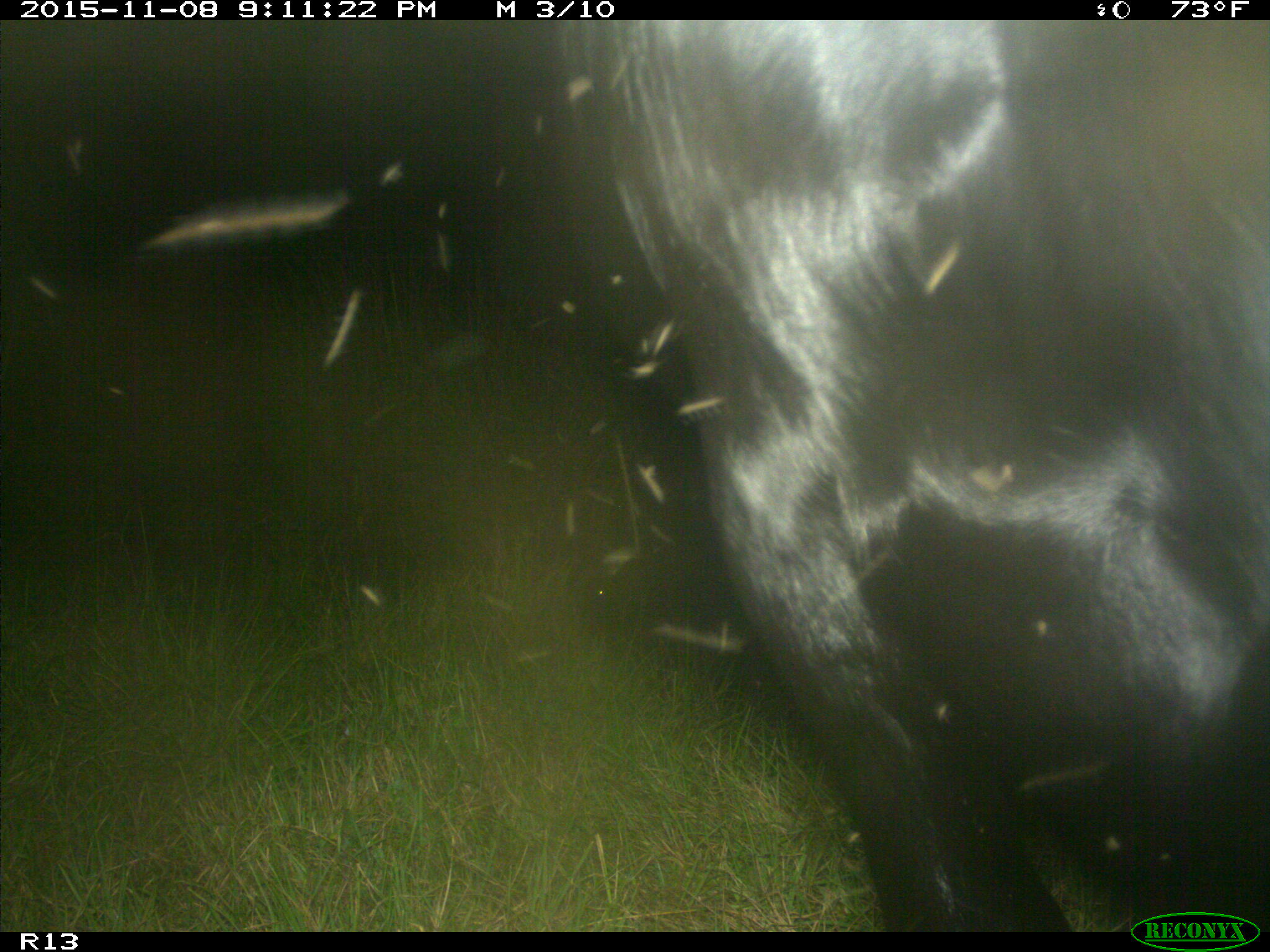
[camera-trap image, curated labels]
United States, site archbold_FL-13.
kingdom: Animalia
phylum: Chordata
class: Mammalia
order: Artiodactyla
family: Bovidae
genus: Bos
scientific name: Bos taurus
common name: domestic cow